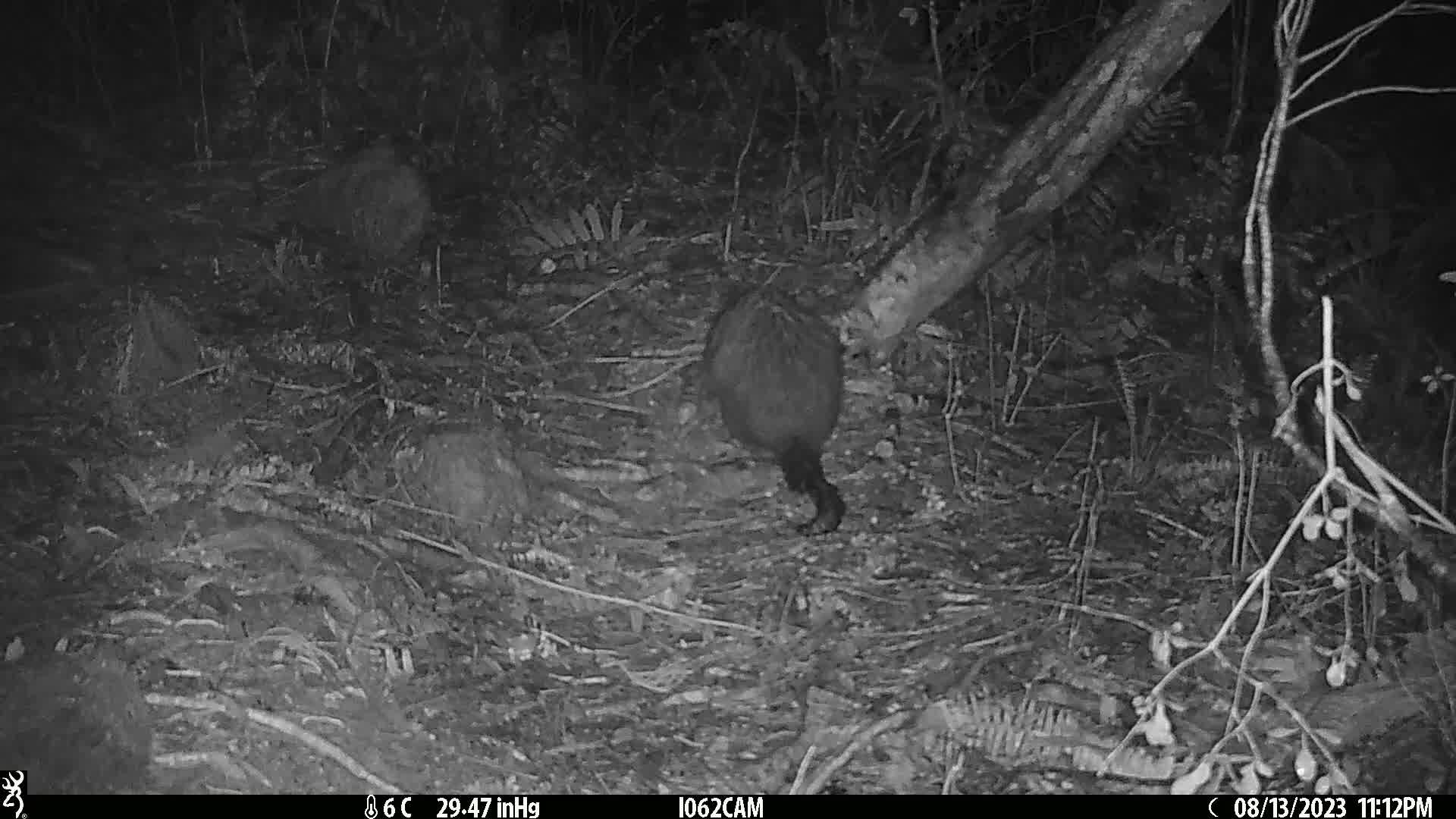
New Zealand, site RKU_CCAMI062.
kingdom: Animalia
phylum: Chordata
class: Mammalia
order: Diprotodontia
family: Phalangeridae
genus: Trichosurus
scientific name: Trichosurus vulpecula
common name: common brushtail possum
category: possum